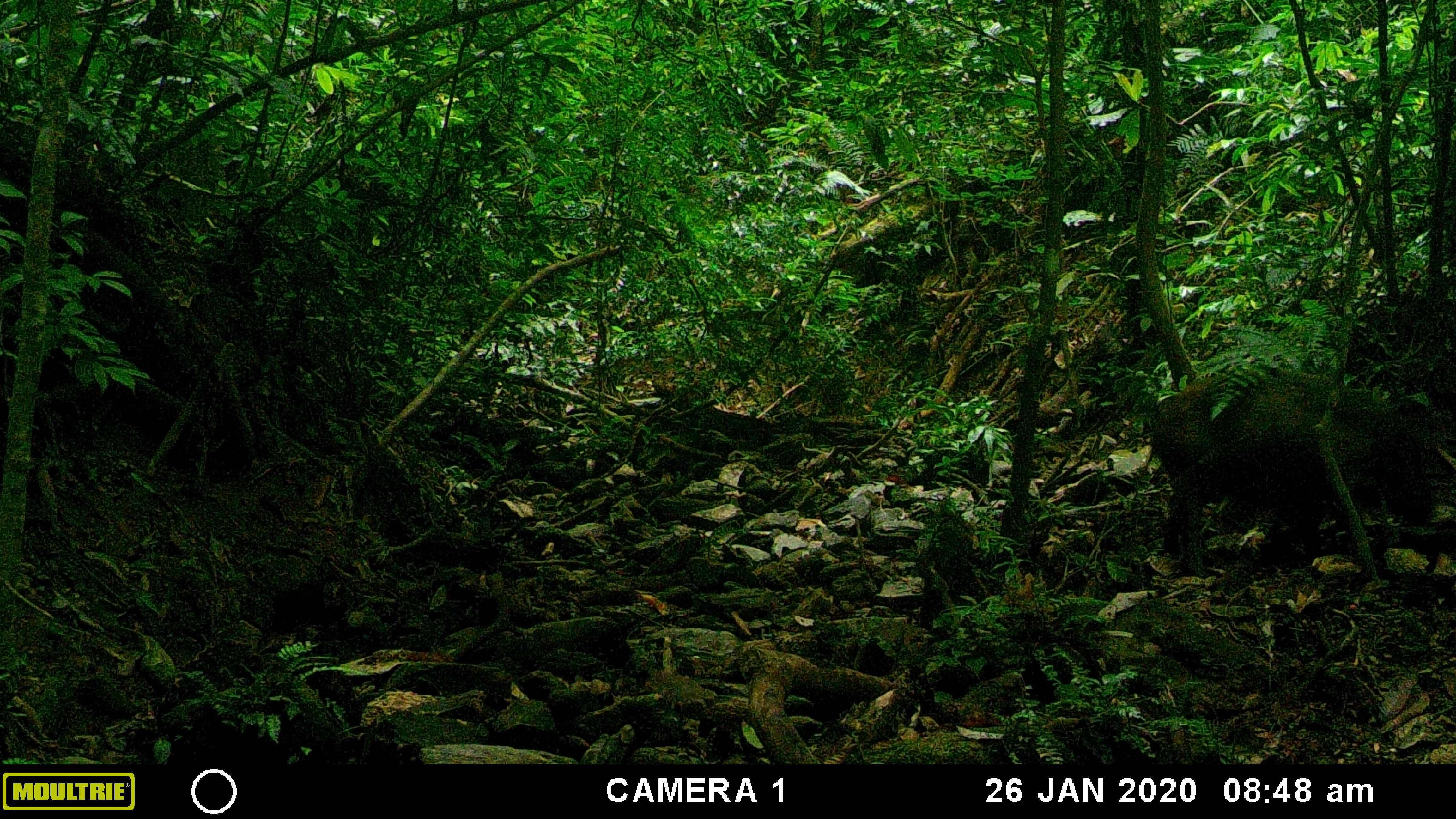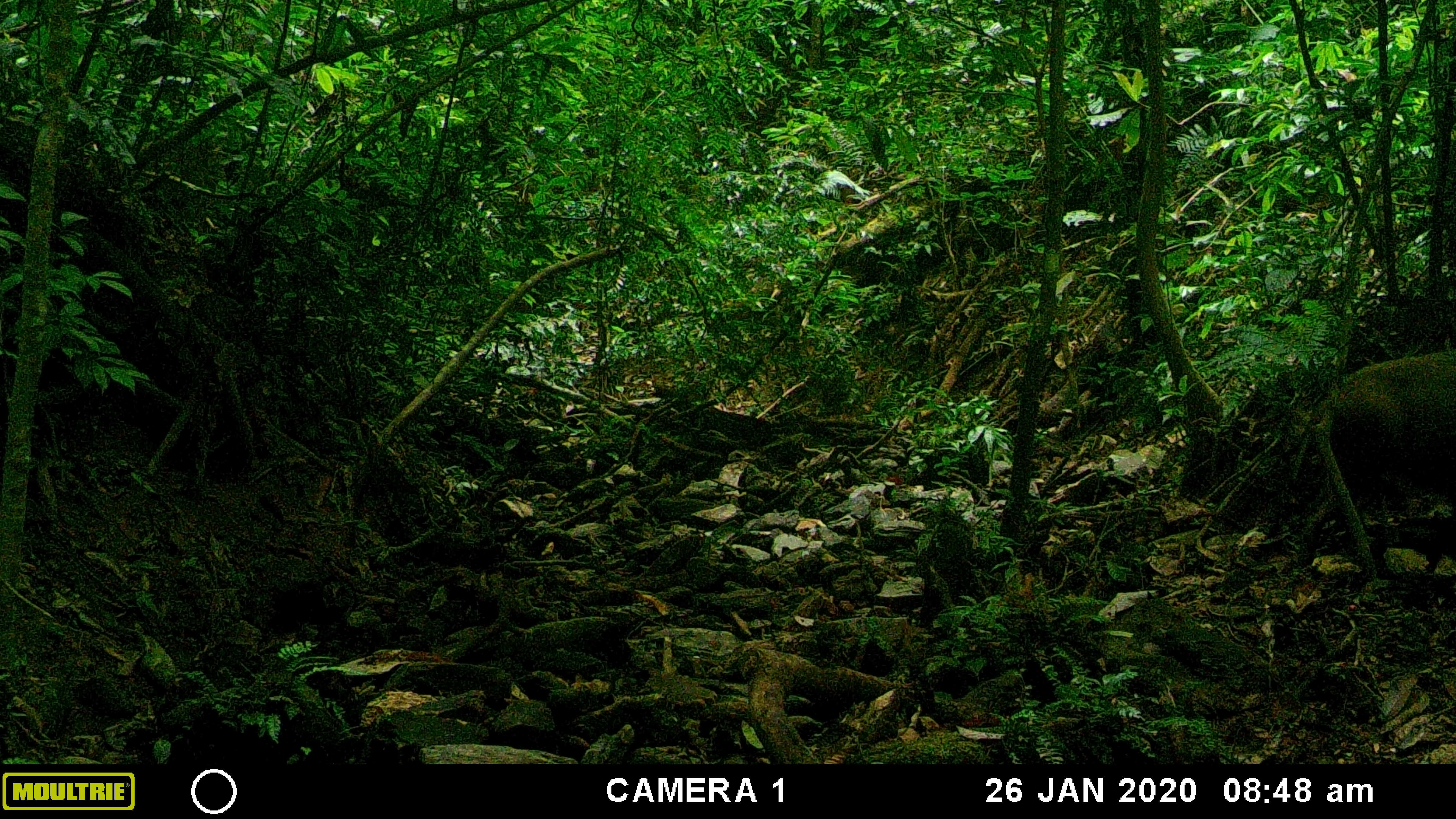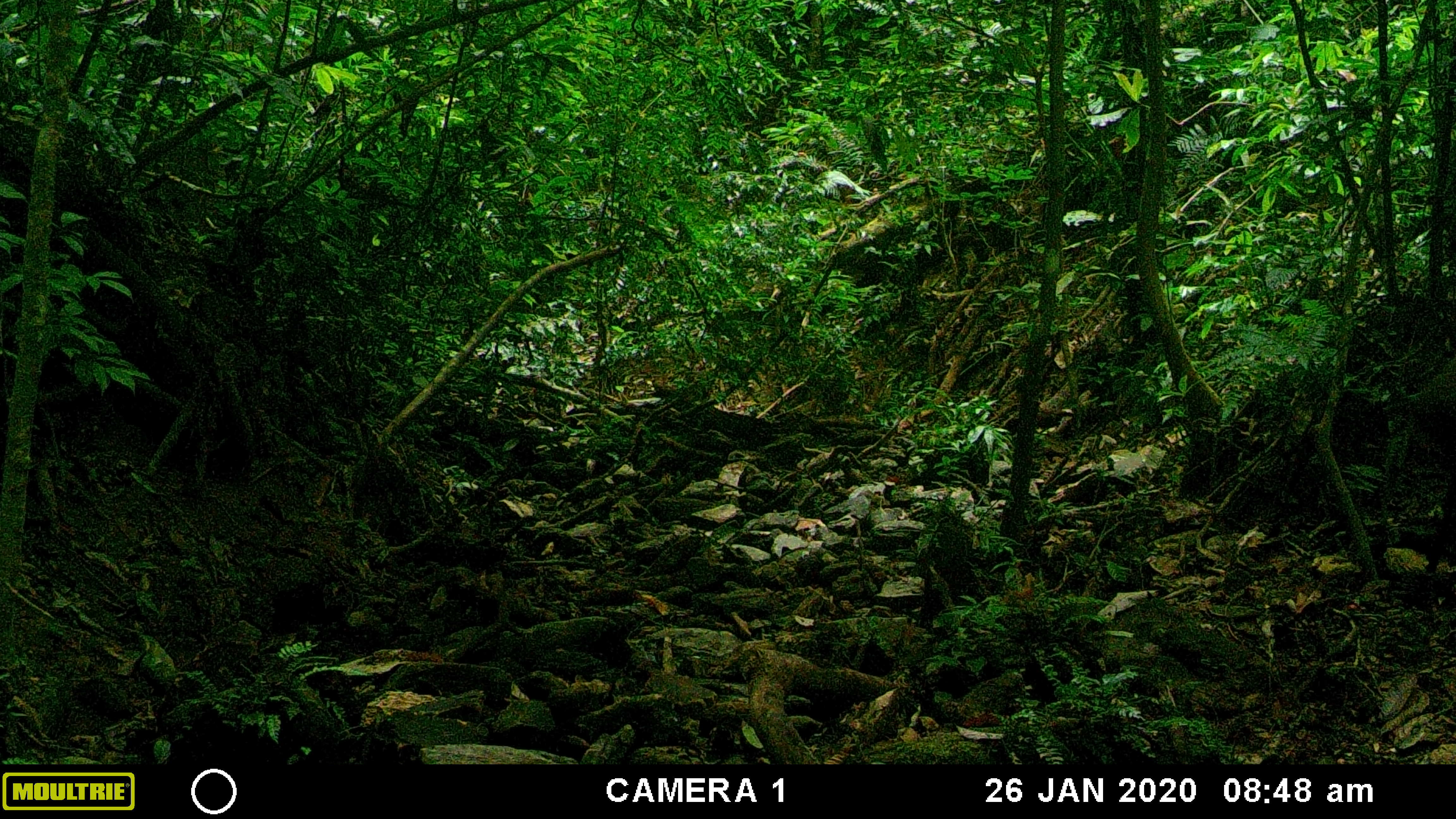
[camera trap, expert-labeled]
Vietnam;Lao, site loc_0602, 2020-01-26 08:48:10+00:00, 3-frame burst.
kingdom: Animalia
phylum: Chordata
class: Mammalia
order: Artiodactyla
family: Suidae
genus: Sus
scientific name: Sus scrofa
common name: eurasian wild pig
Eurasian wild pig (Sus scrofa). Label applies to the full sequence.